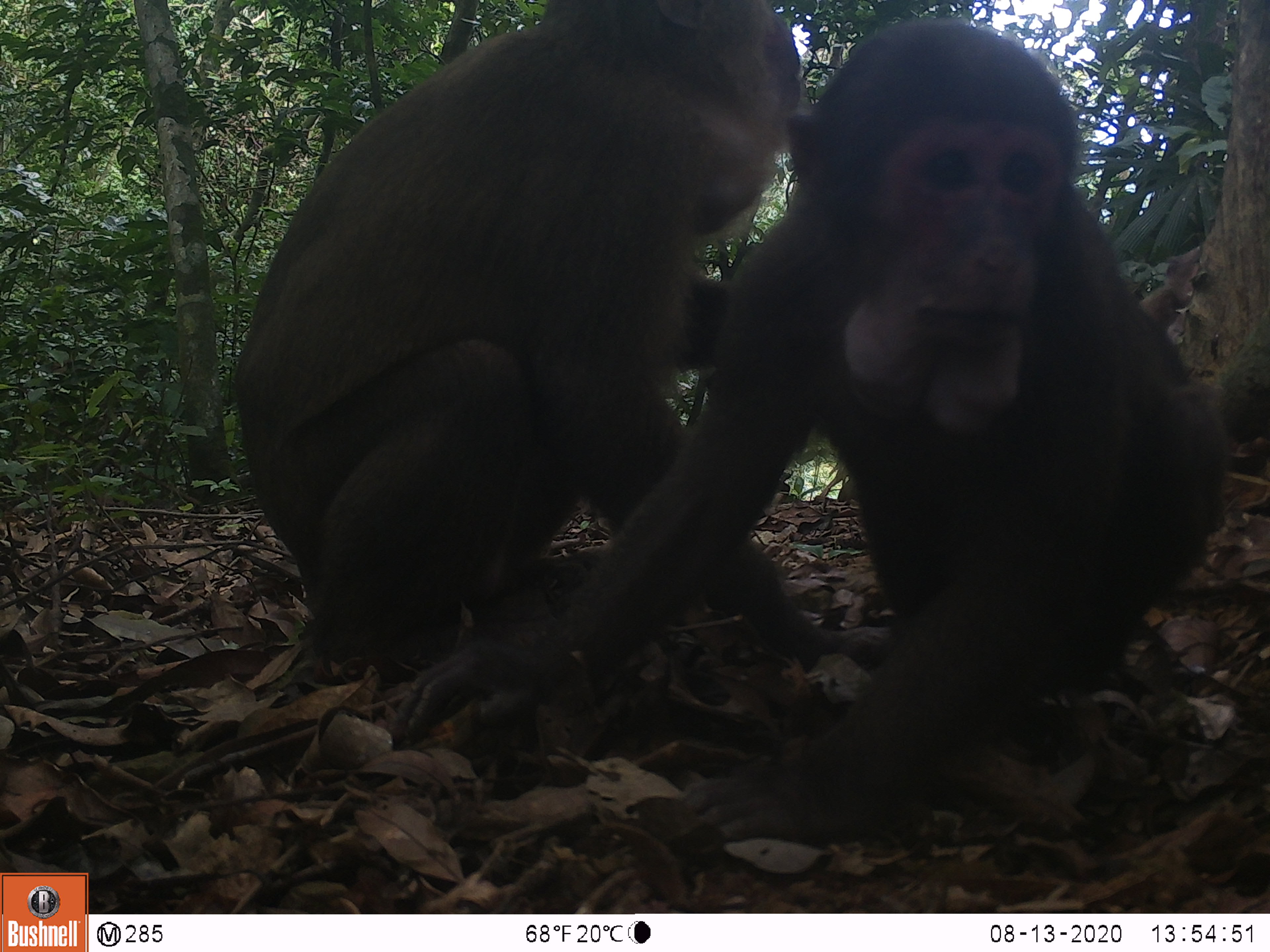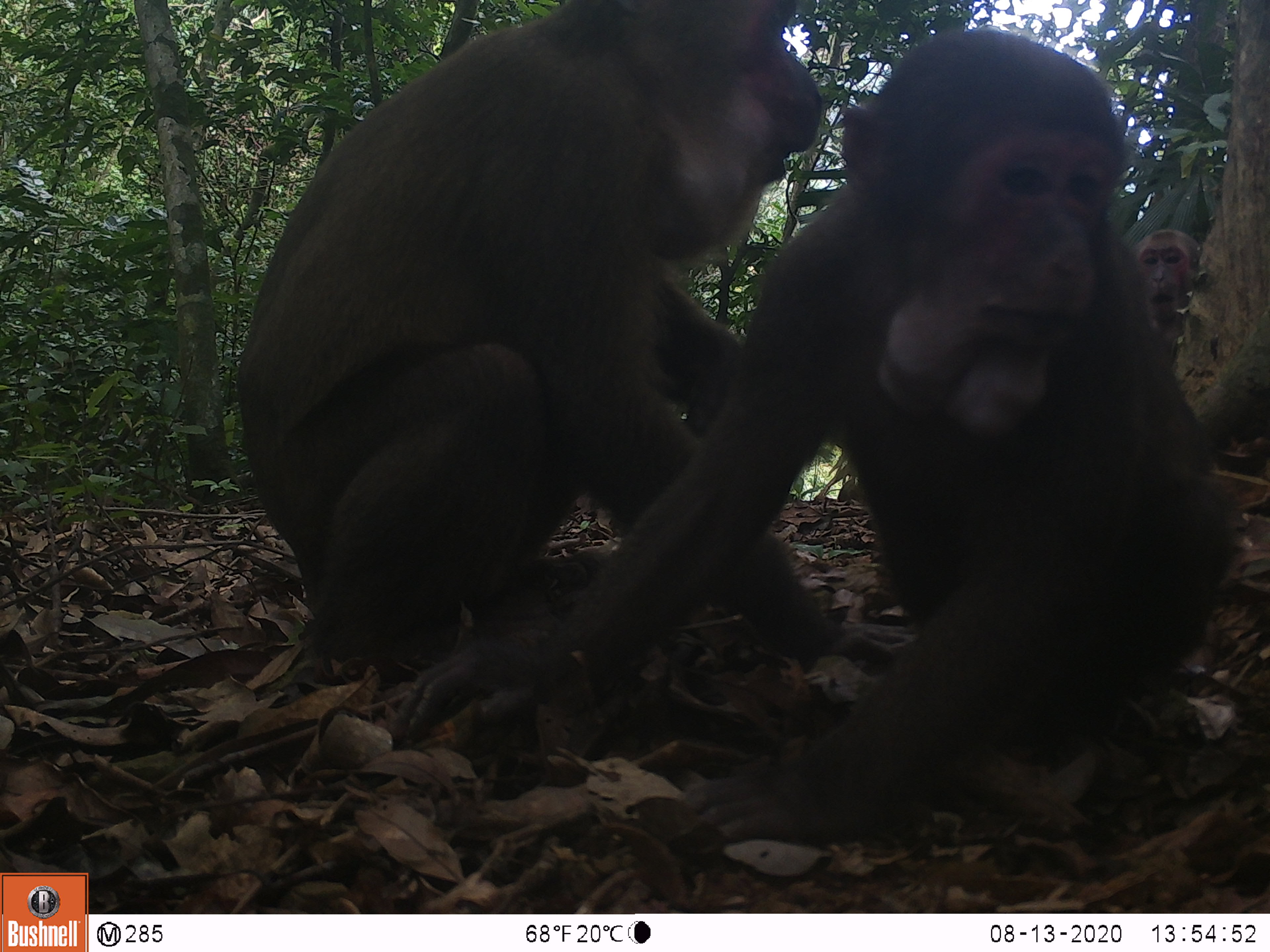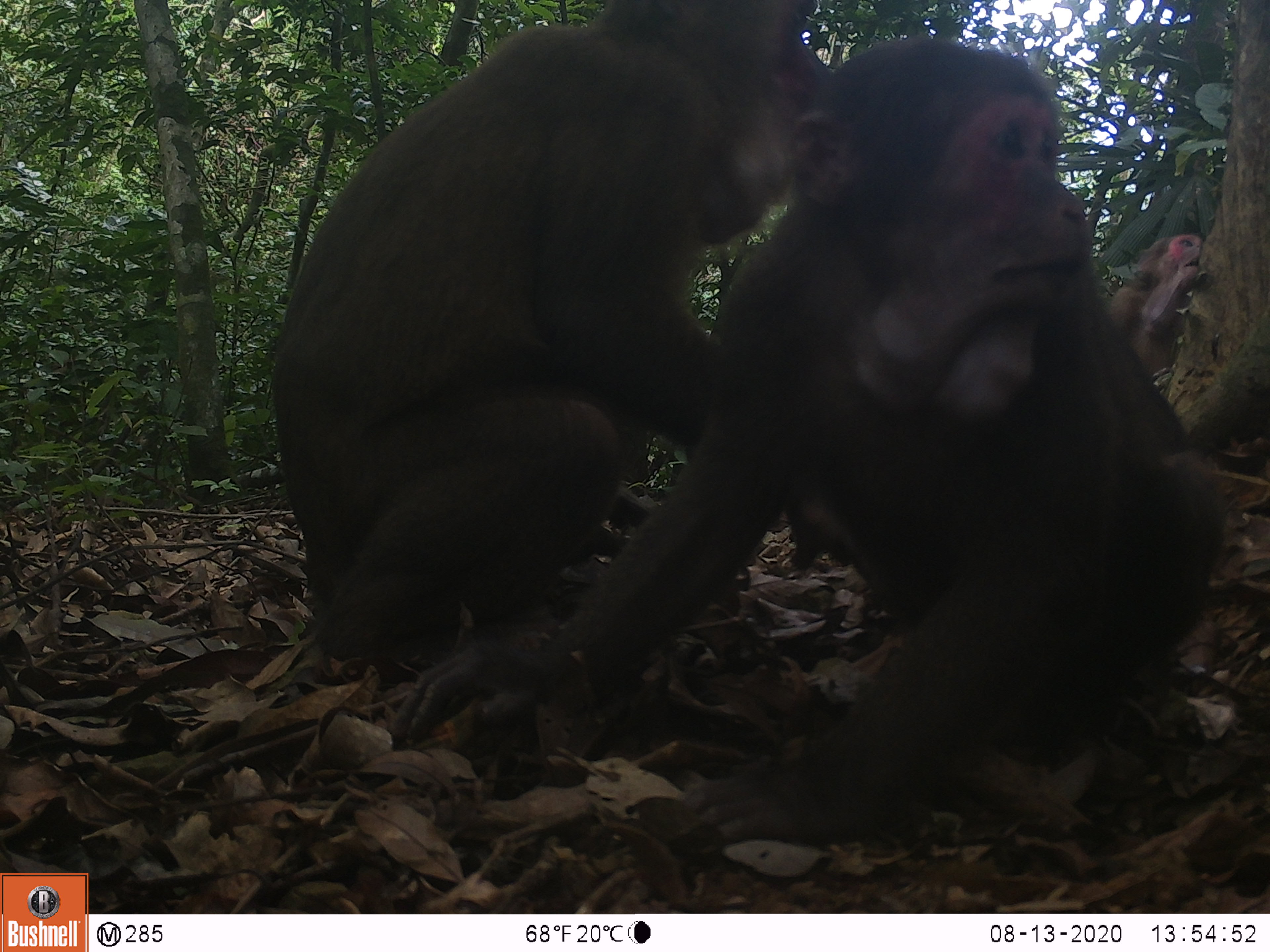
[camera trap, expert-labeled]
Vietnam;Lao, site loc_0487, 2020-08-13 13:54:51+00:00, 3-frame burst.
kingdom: Animalia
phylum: Chordata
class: Mammalia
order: Primates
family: Cercopithecidae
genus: Macaca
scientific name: Macaca arctoides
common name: stump-tailed macaque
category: stump tailed macaque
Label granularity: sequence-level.